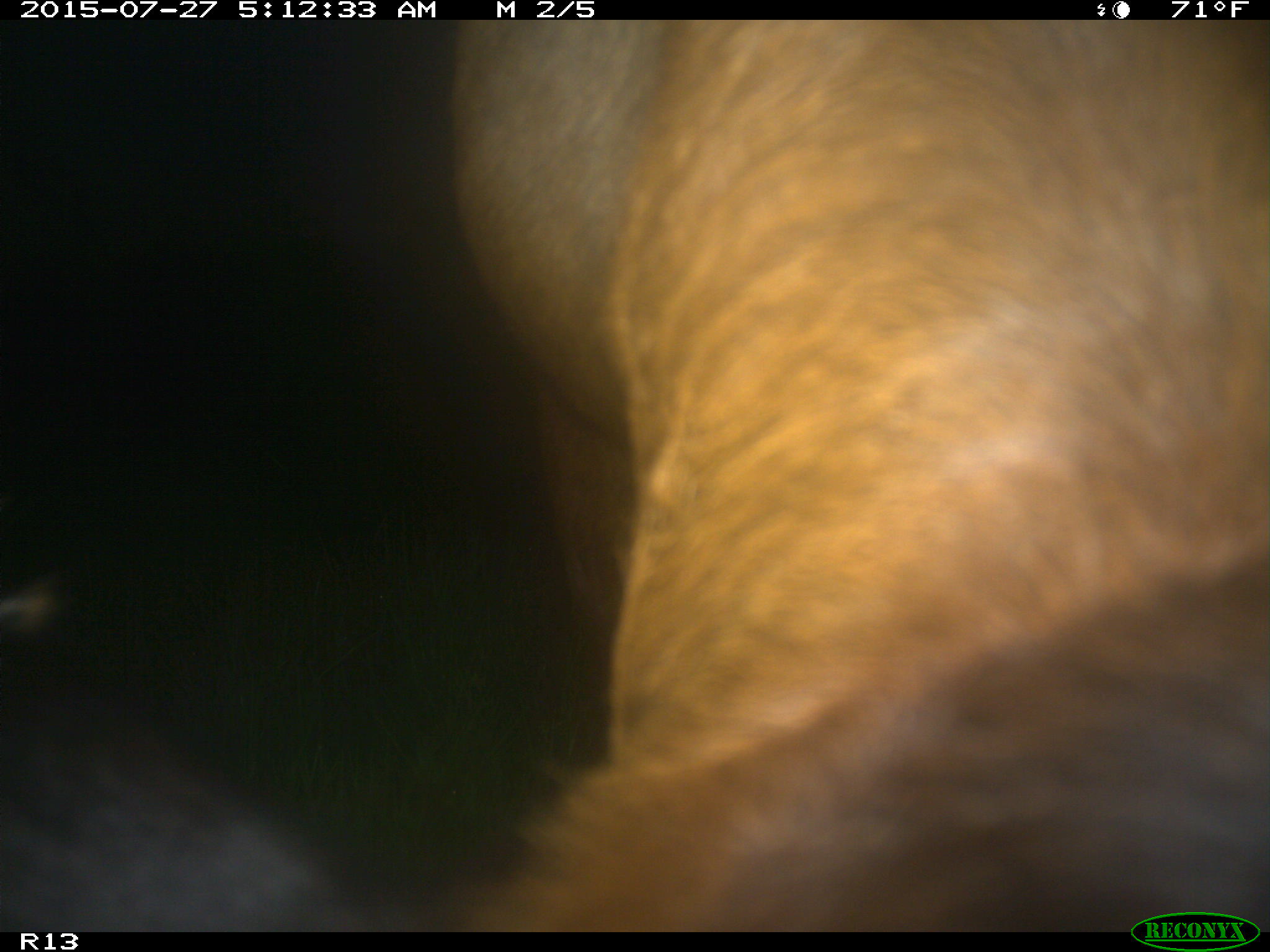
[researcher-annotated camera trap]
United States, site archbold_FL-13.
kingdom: Animalia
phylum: Chordata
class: Mammalia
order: Artiodactyla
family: Bovidae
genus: Bos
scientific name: Bos taurus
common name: domestic cow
Bos taurus (domestic cow).